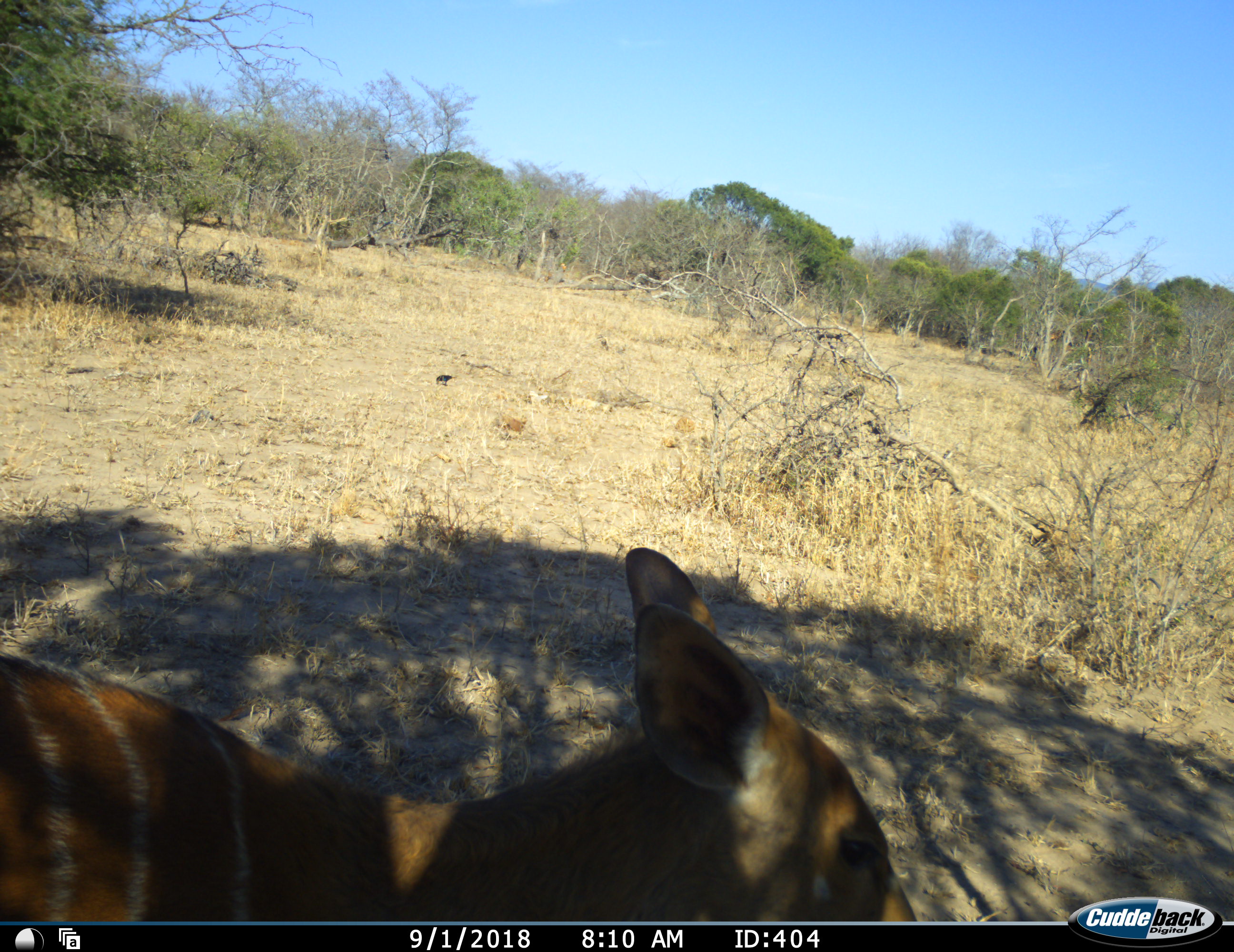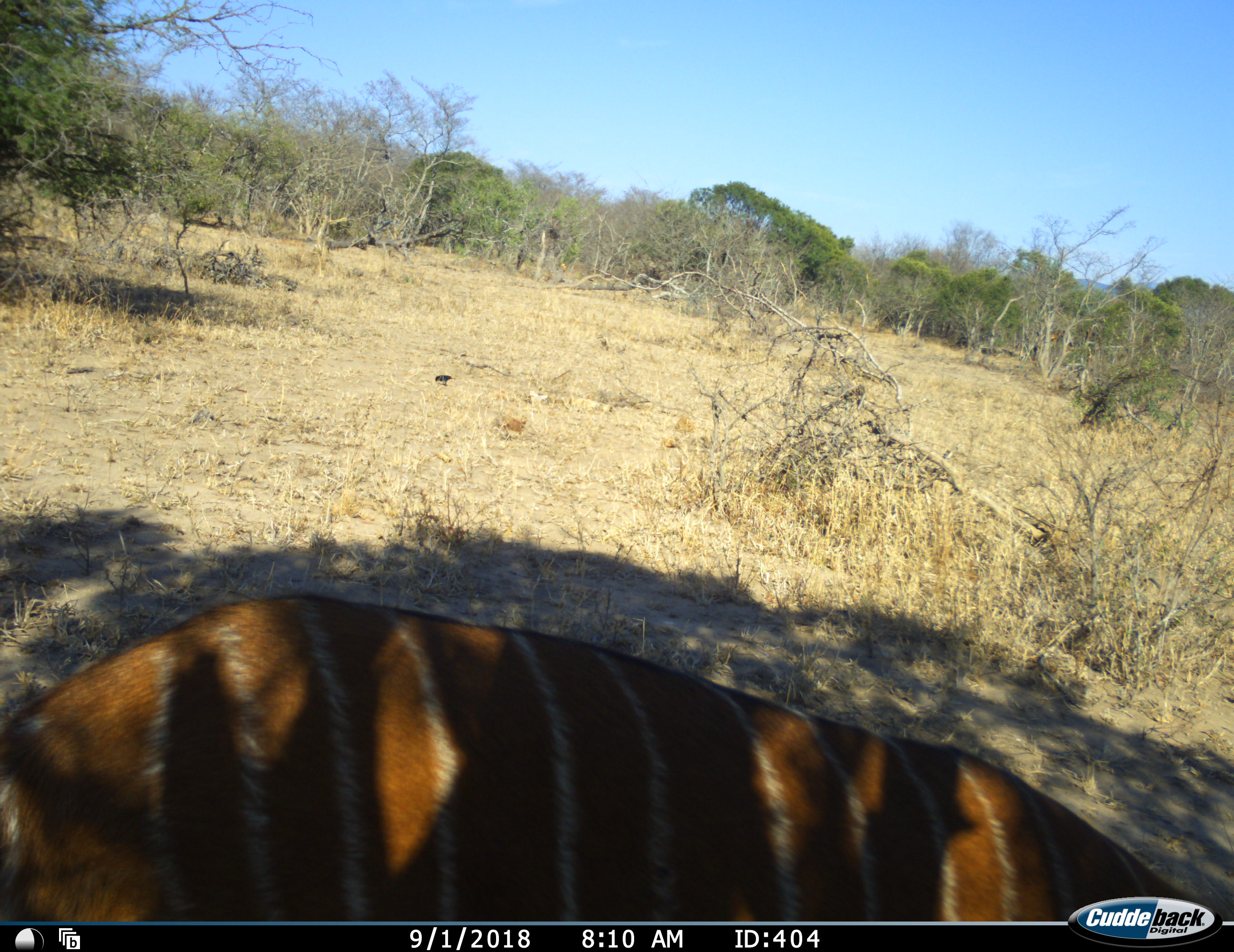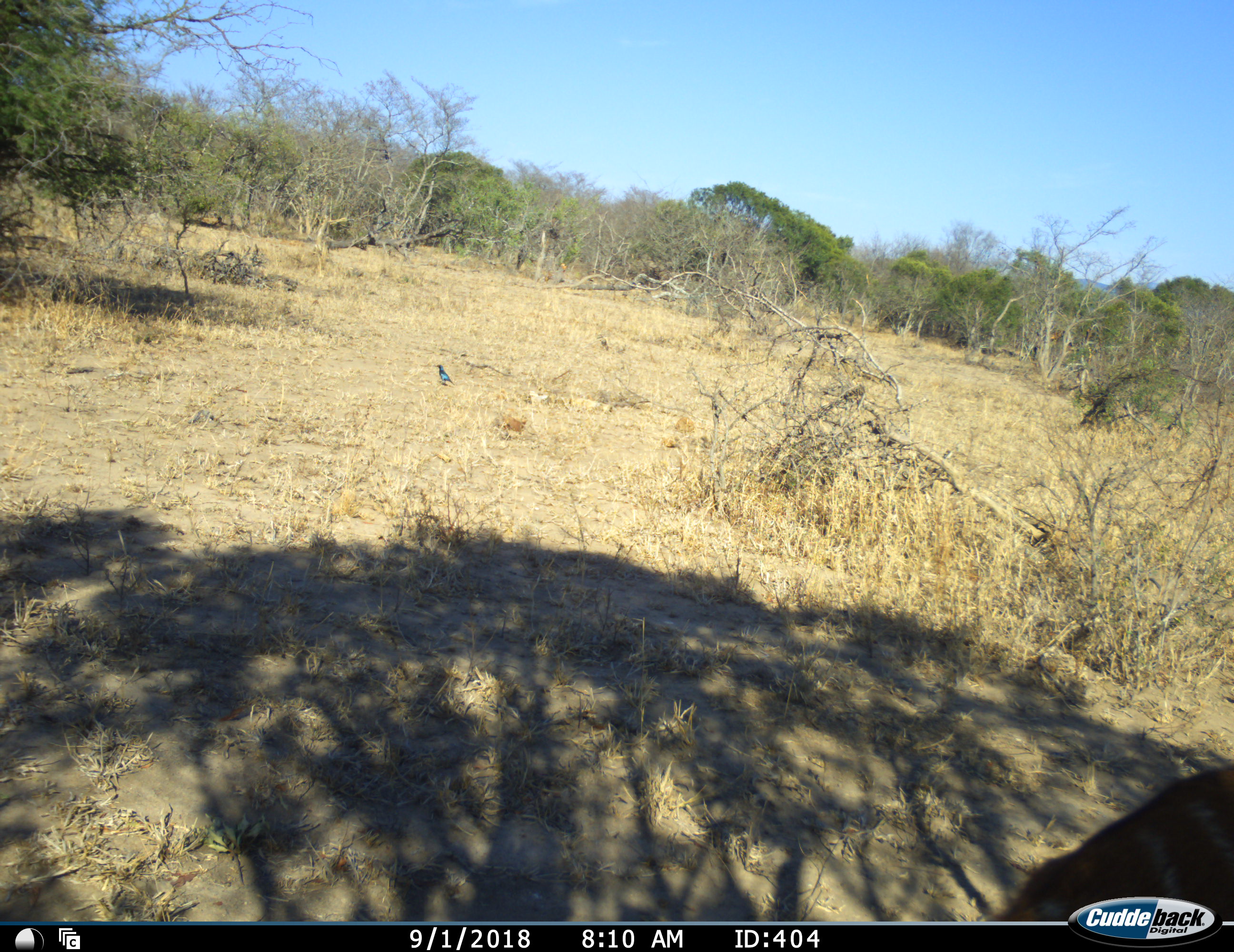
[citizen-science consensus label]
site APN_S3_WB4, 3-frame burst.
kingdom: Animalia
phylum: Chordata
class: Mammalia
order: Artiodactyla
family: Bovidae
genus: Tragelaphus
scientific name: Tragelaphus angasii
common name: nyala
Nyala (Tragelaphus angasii), count 1. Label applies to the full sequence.